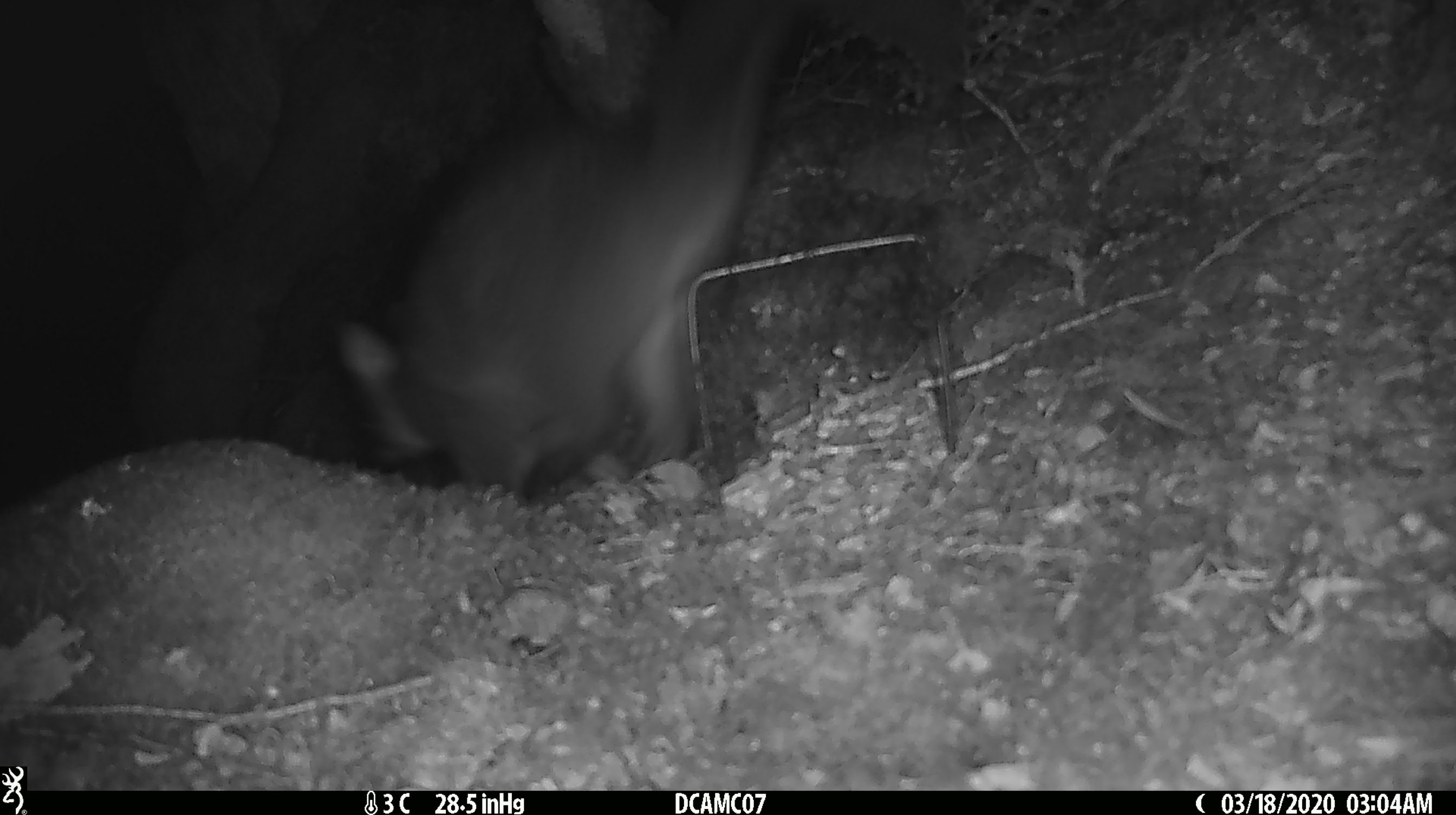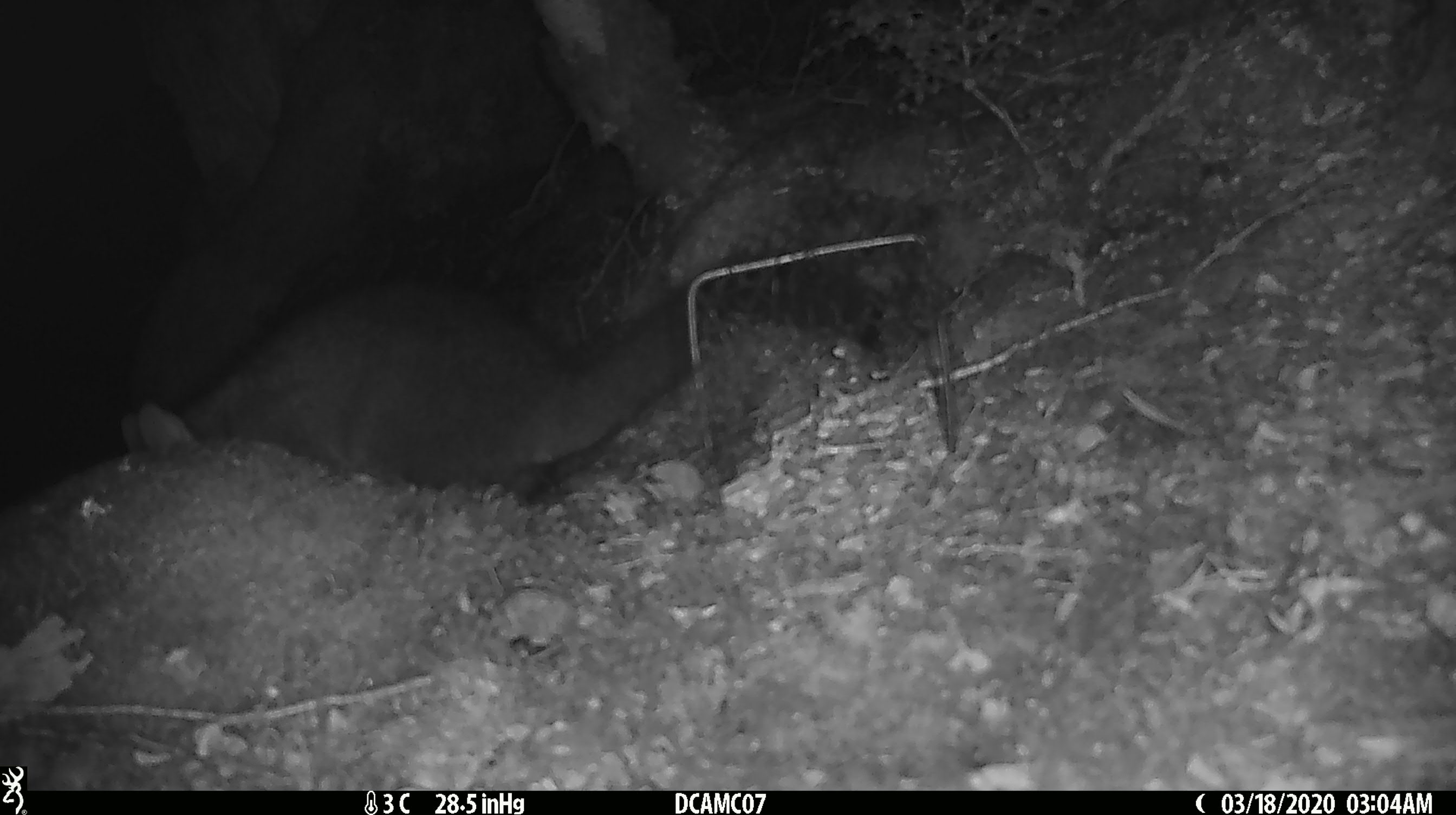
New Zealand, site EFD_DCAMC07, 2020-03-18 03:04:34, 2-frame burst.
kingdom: Animalia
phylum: Chordata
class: Mammalia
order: Diprotodontia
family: Phalangeridae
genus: Trichosurus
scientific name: Trichosurus vulpecula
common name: common brushtail possum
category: possum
Possum (common brushtail possum) (Trichosurus vulpecula).